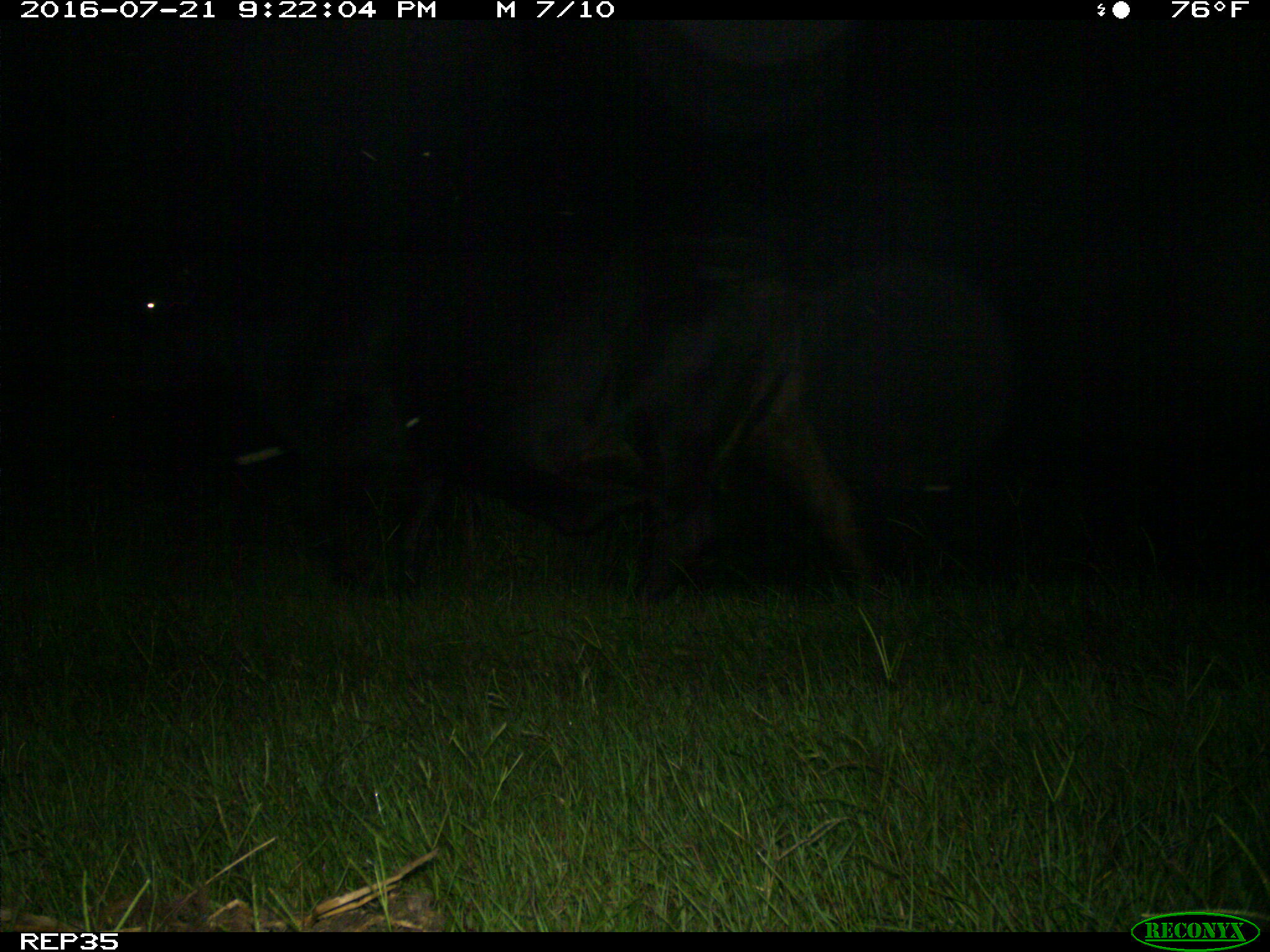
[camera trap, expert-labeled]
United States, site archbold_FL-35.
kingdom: Animalia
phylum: Chordata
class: Mammalia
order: Artiodactyla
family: Bovidae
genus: Bos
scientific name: Bos taurus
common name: domestic cow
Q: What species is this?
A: Bos taurus (domestic cow).